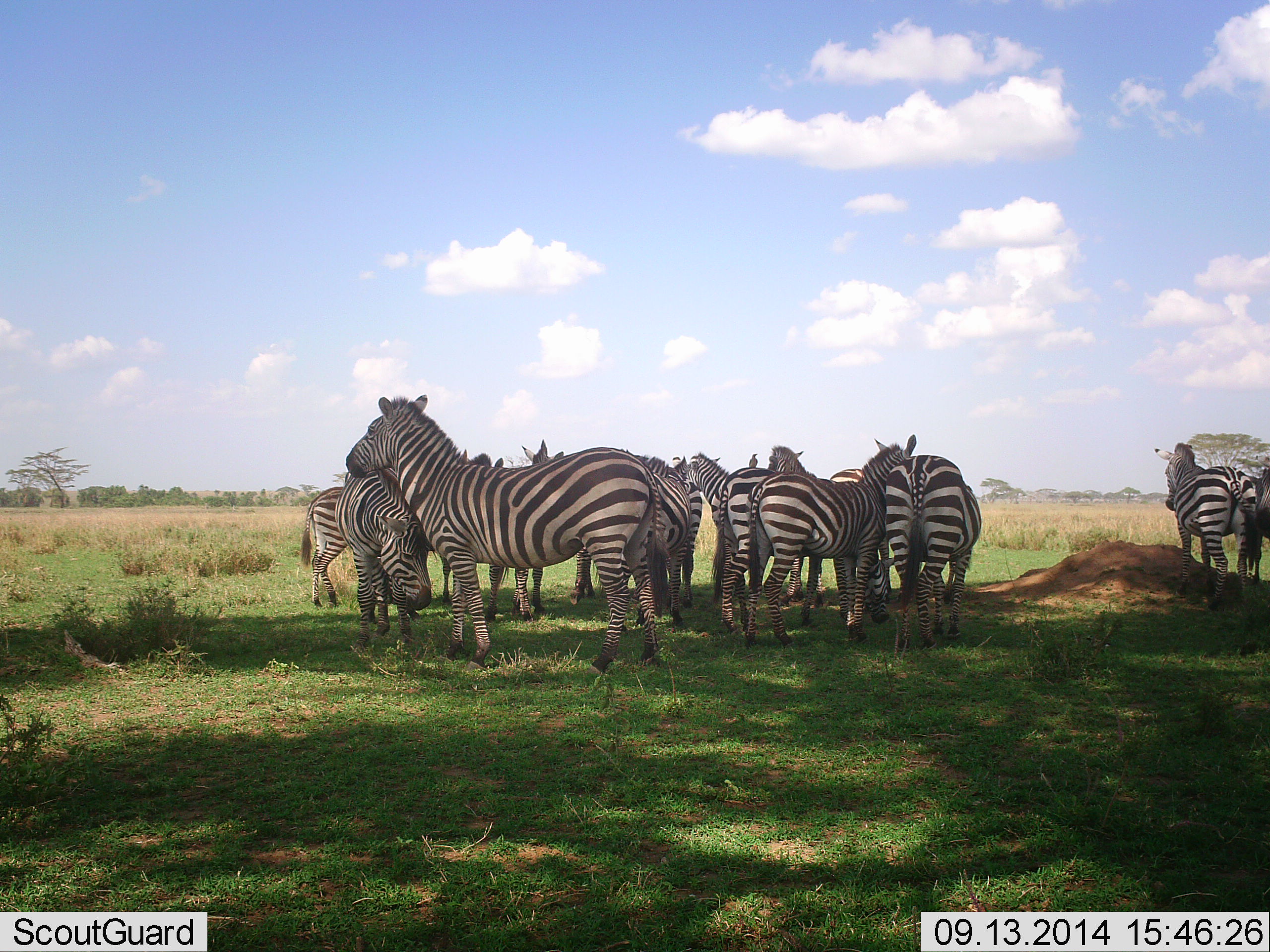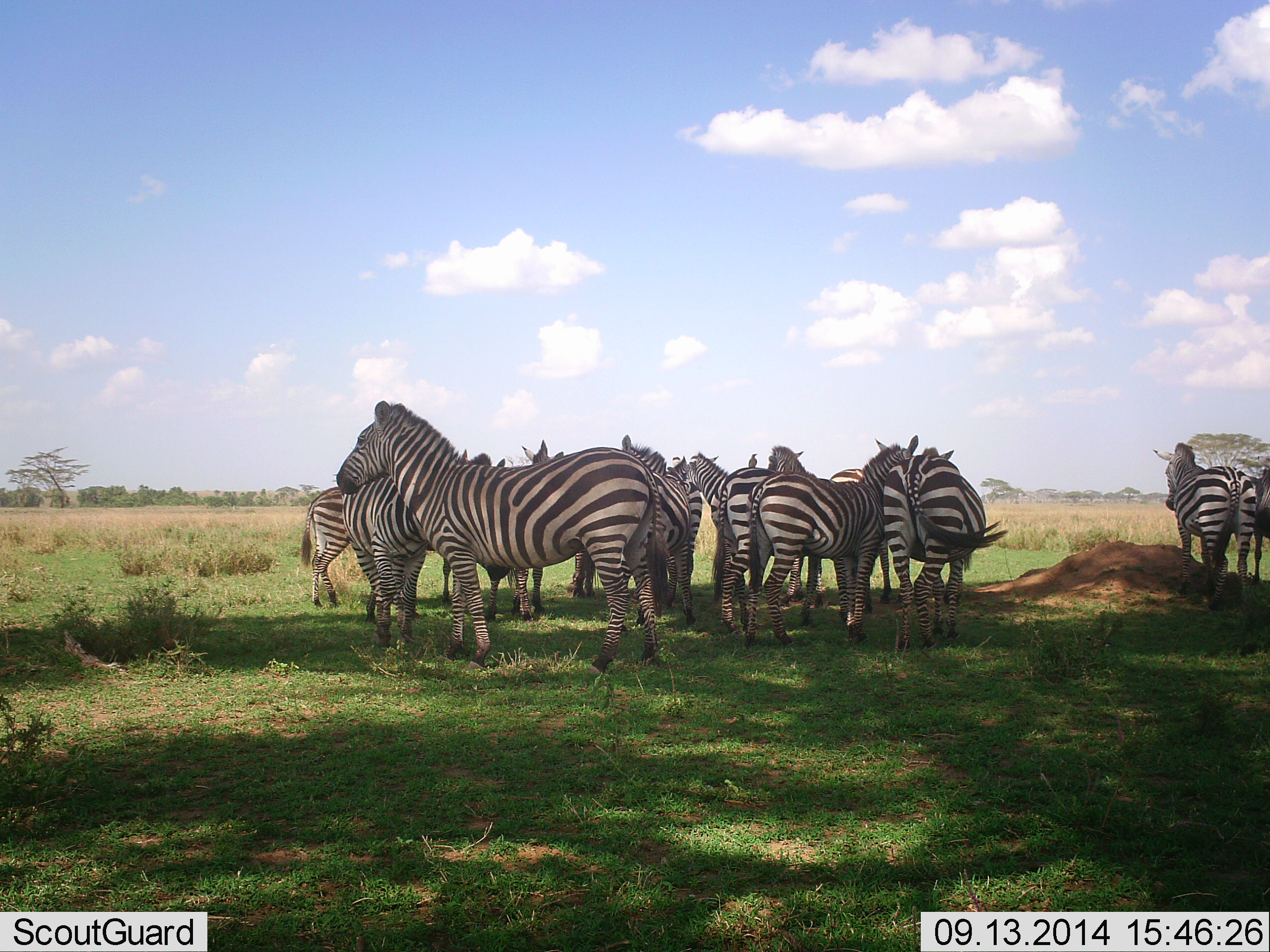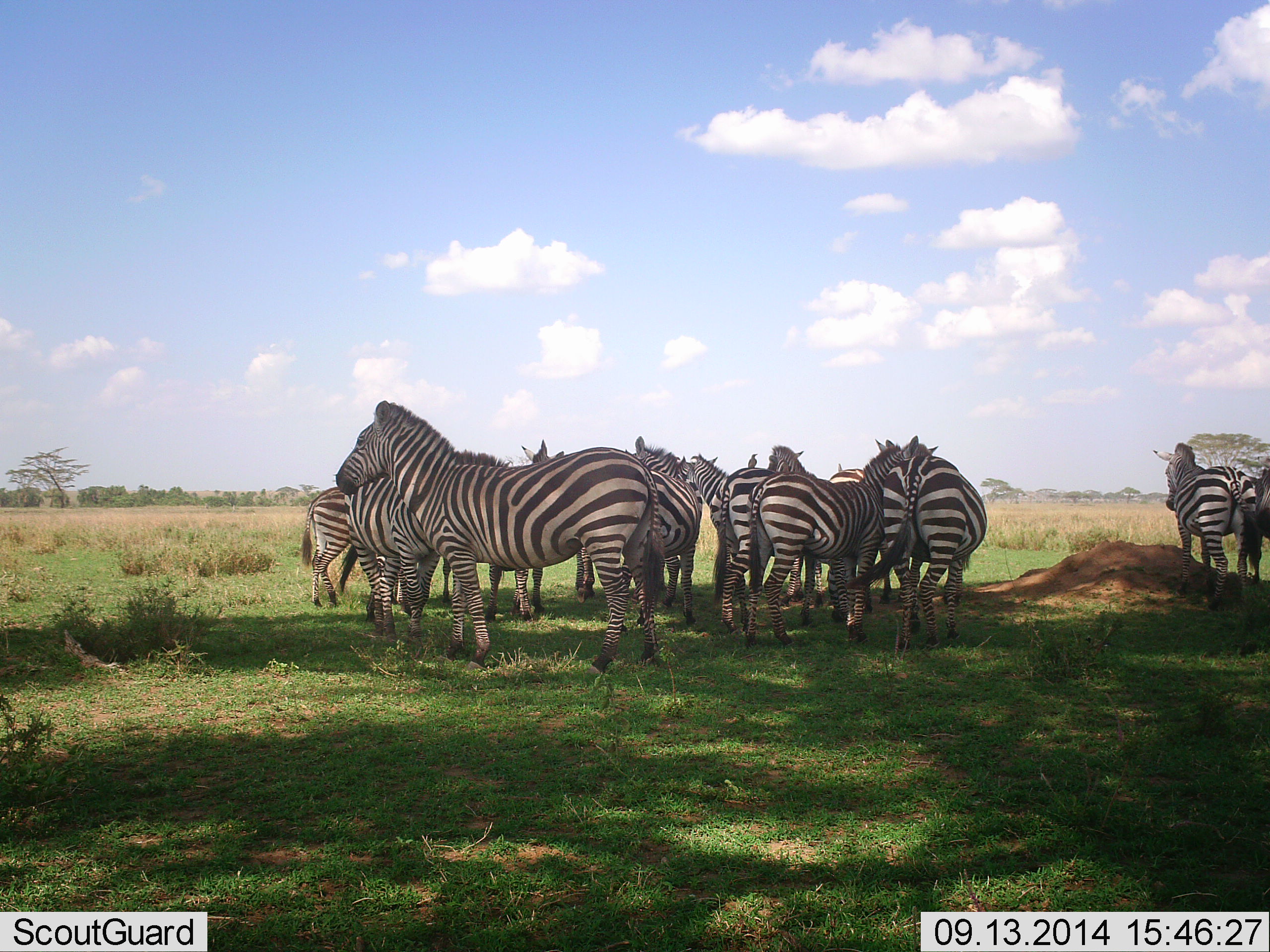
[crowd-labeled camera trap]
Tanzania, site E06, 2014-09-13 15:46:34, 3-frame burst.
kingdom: Animalia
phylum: Chordata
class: Mammalia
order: Perissodactyla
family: Equidae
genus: Equus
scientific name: Equus quagga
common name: plains zebra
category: zebra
Zebra (plains zebra) (Equus quagga), count 11-50. Behavior (volunteer vote fractions): standing 80%, resting 0%, moving 10%, interacting 20%. Young present (vote fraction): 0%. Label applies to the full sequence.